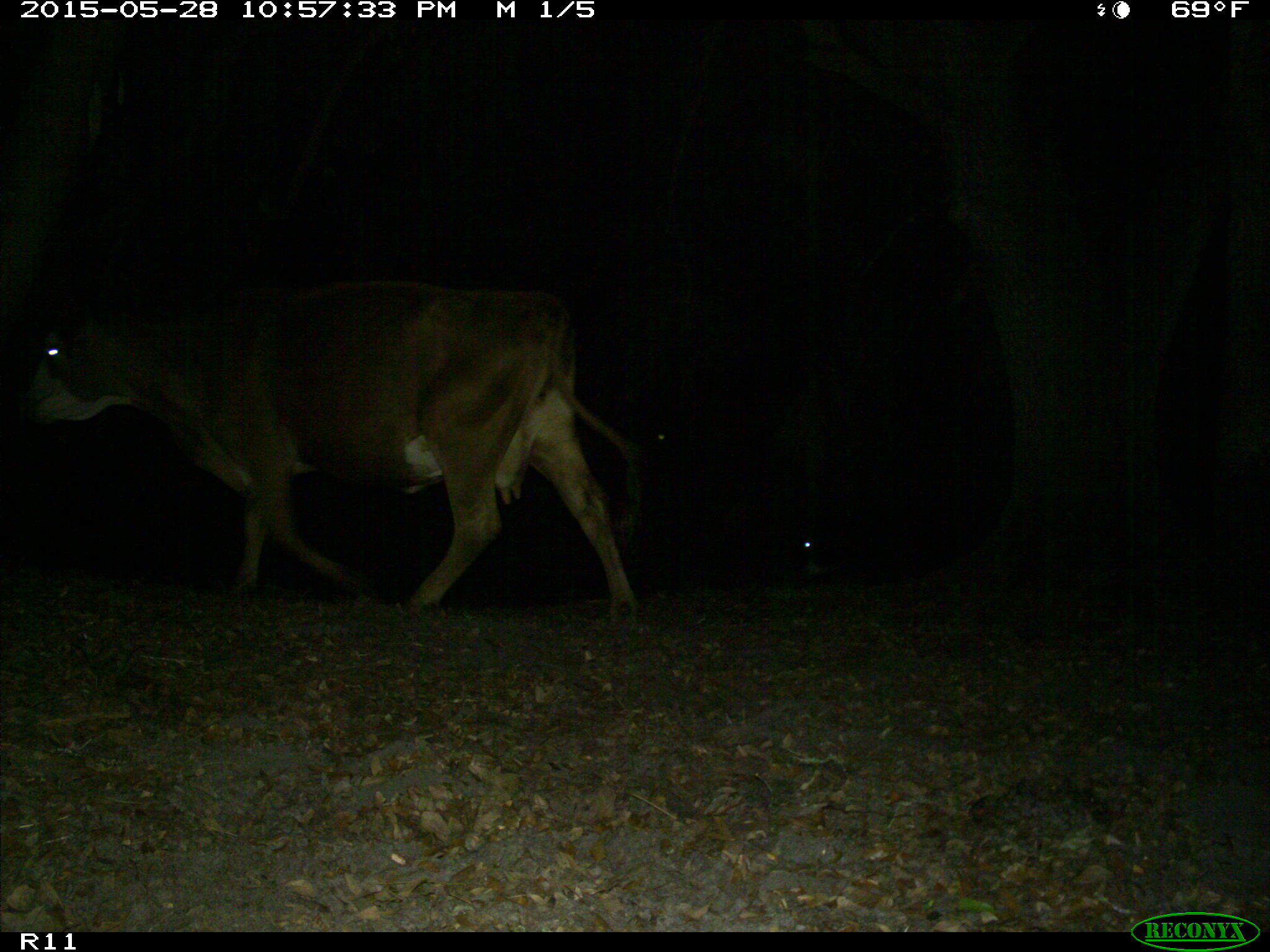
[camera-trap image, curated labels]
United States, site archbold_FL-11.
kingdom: Animalia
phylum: Chordata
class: Mammalia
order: Artiodactyla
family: Bovidae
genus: Bos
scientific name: Bos taurus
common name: domestic cow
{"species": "Bos taurus (domestic cow)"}